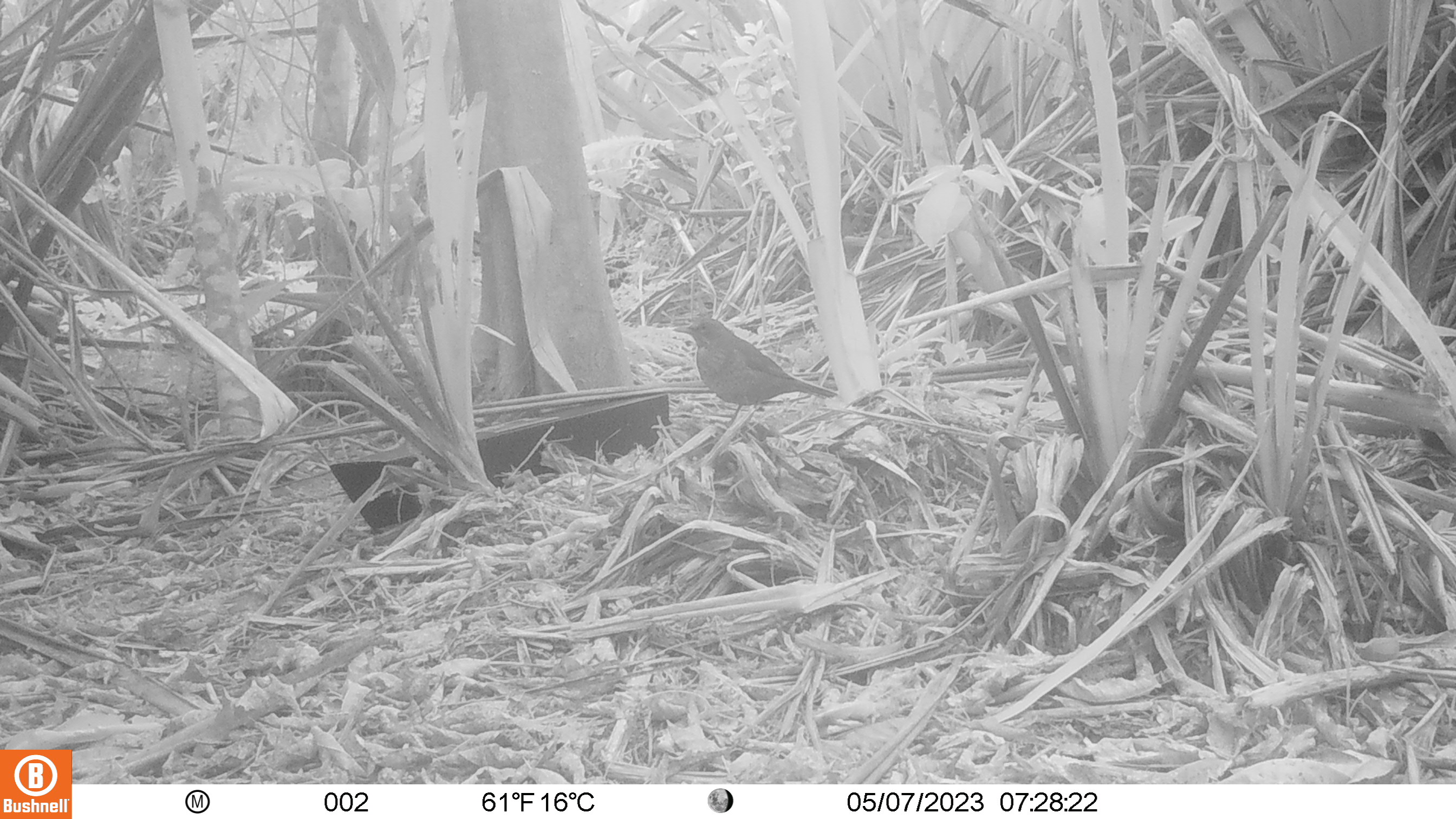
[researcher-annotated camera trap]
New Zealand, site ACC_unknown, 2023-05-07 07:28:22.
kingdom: Animalia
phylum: Chordata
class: Aves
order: Passeriformes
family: Turdidae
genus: Turdus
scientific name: Turdus merula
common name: eurasian blackbird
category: blackbird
Blackbird (eurasian blackbird) (Turdus merula).